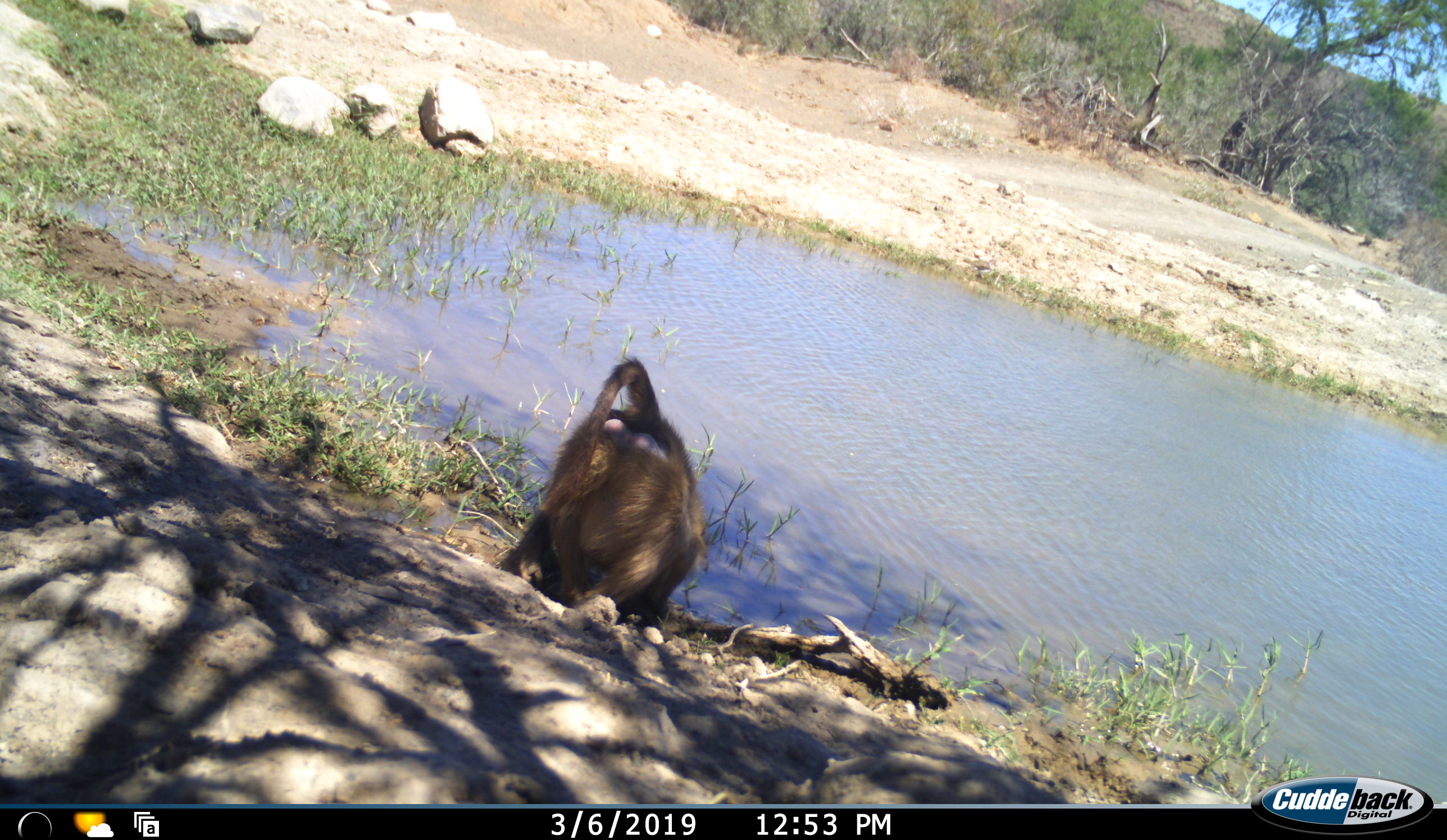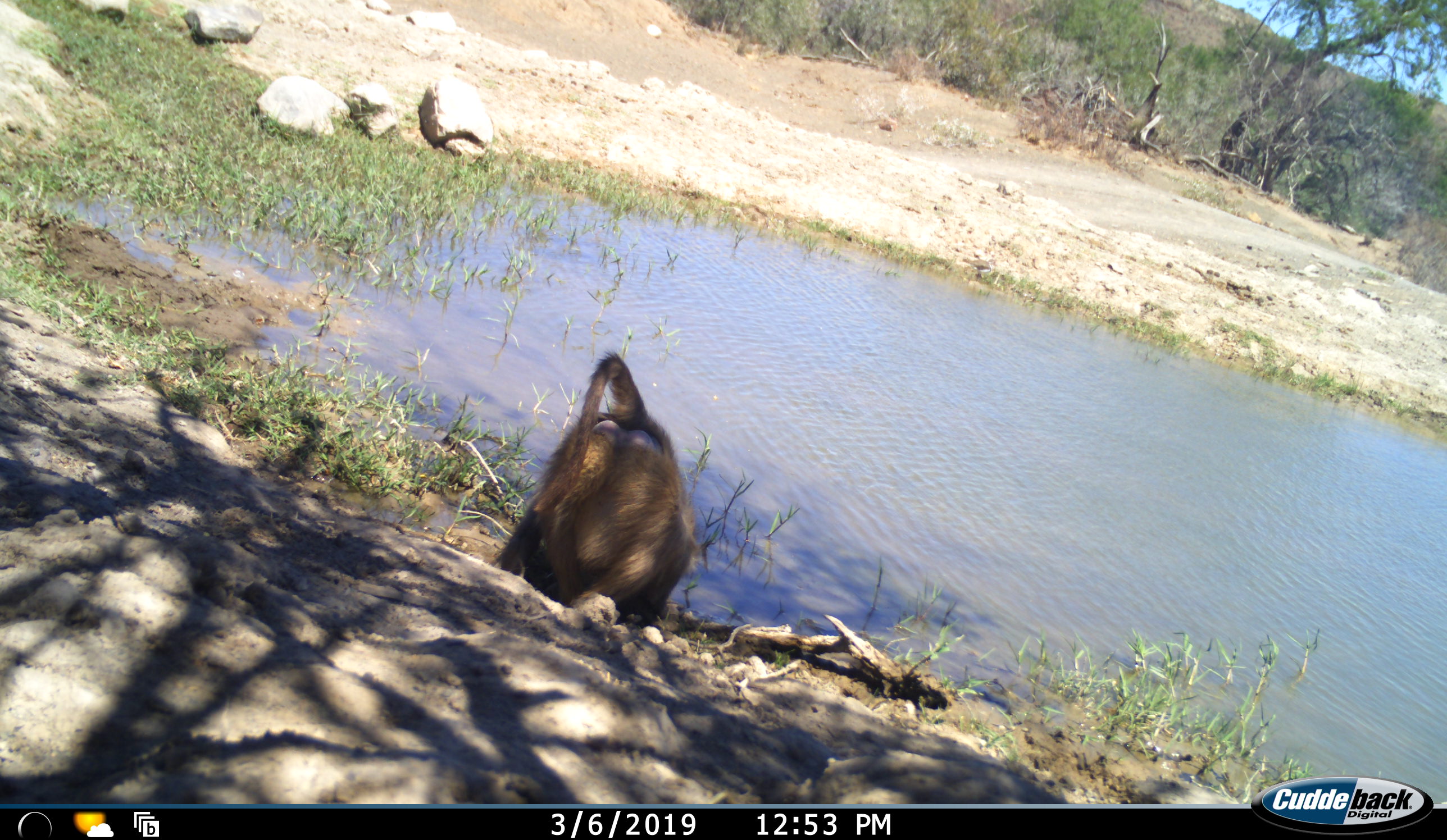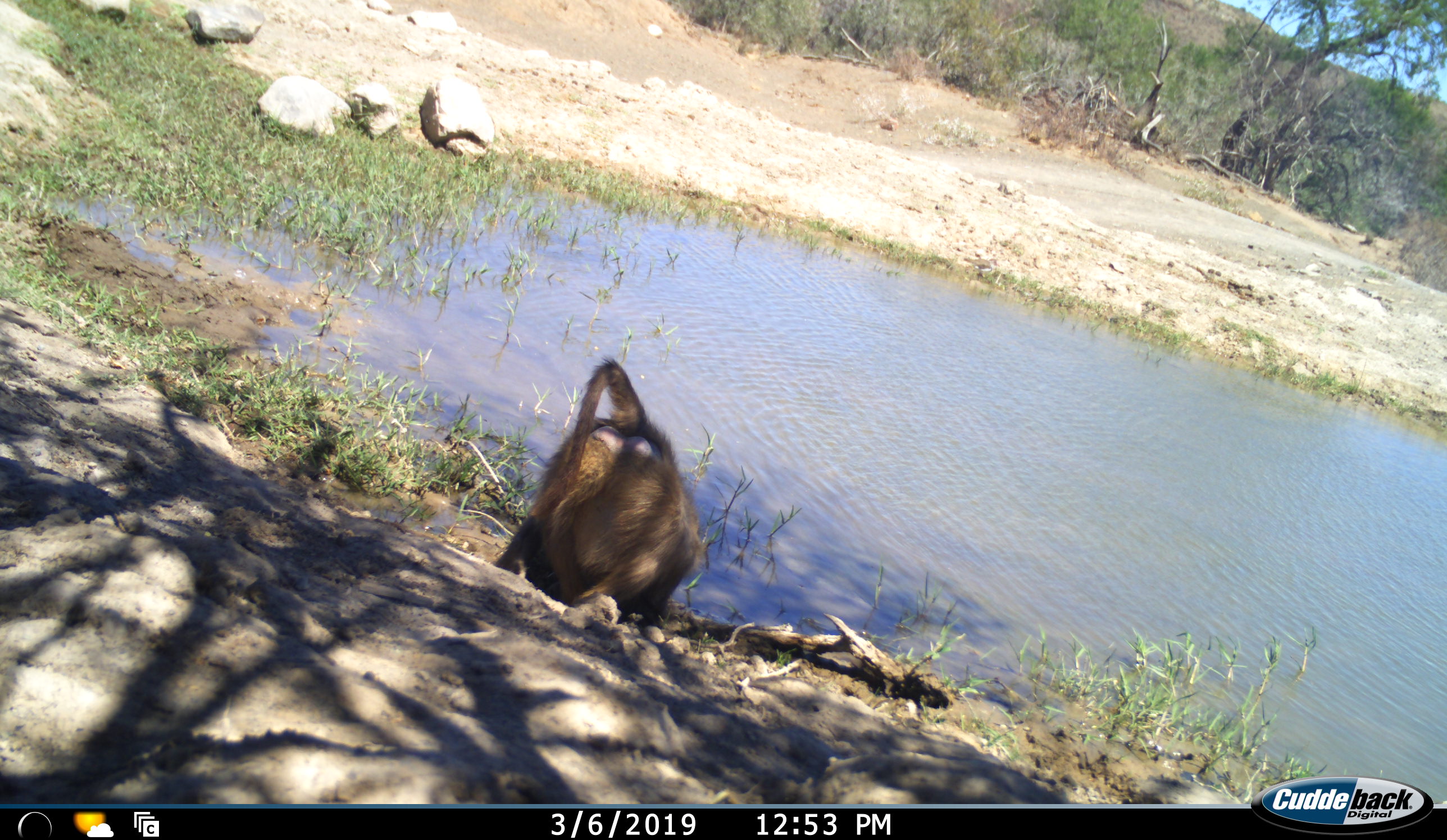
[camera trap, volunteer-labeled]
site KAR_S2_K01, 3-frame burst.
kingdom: Animalia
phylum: Chordata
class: Mammalia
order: Primates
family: Cercopithecidae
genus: Papio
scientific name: Papio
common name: baboon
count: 1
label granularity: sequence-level